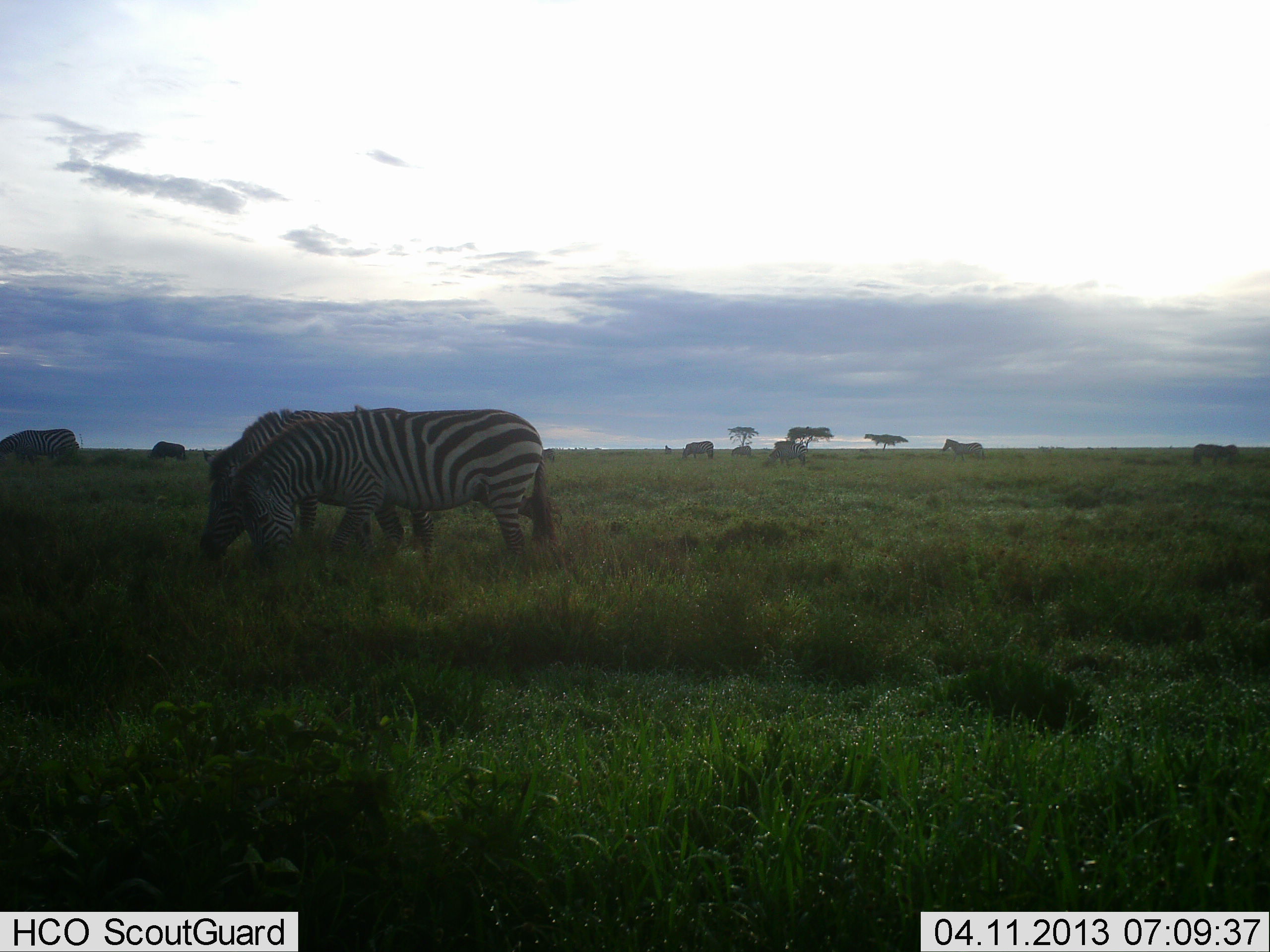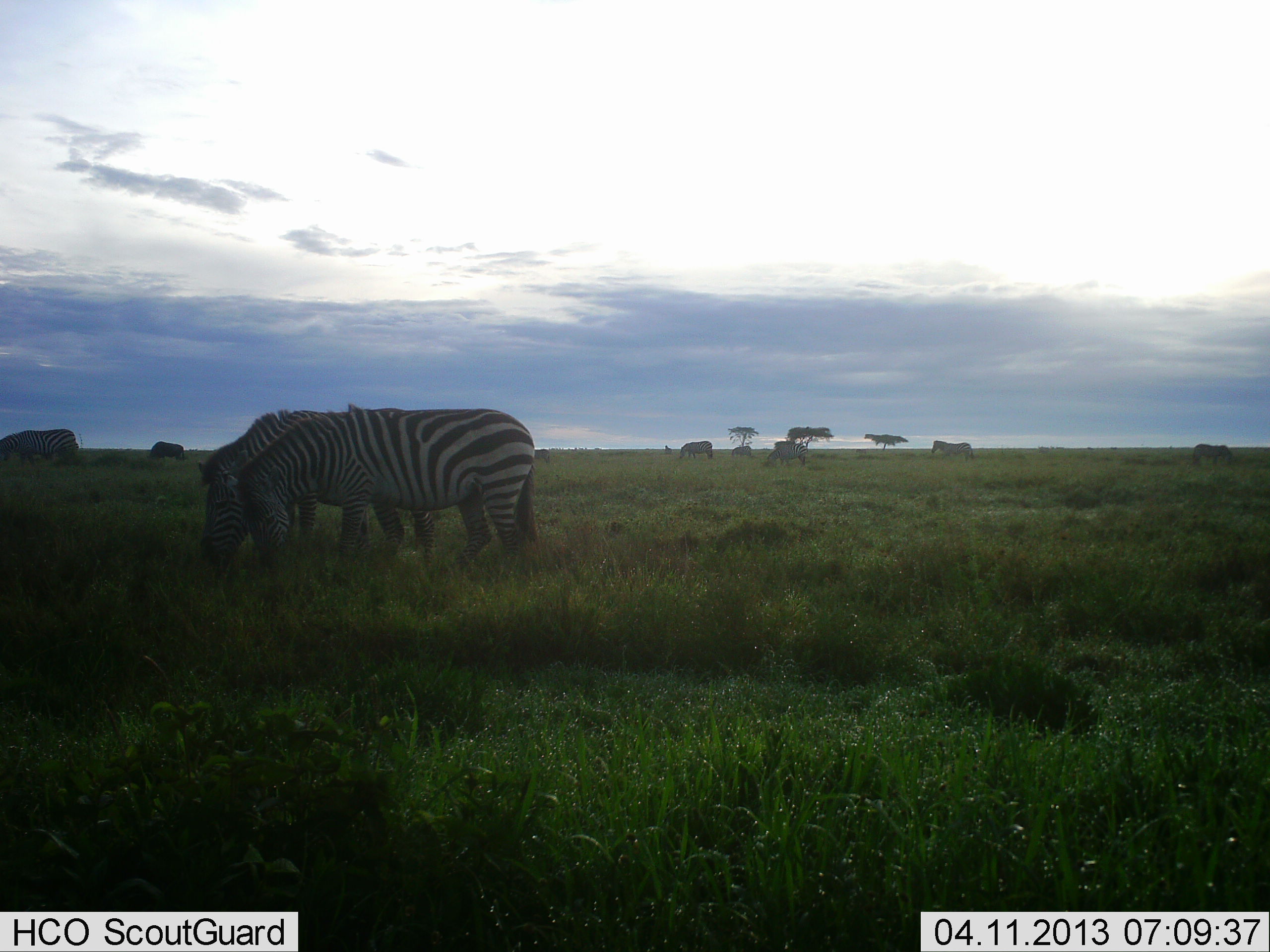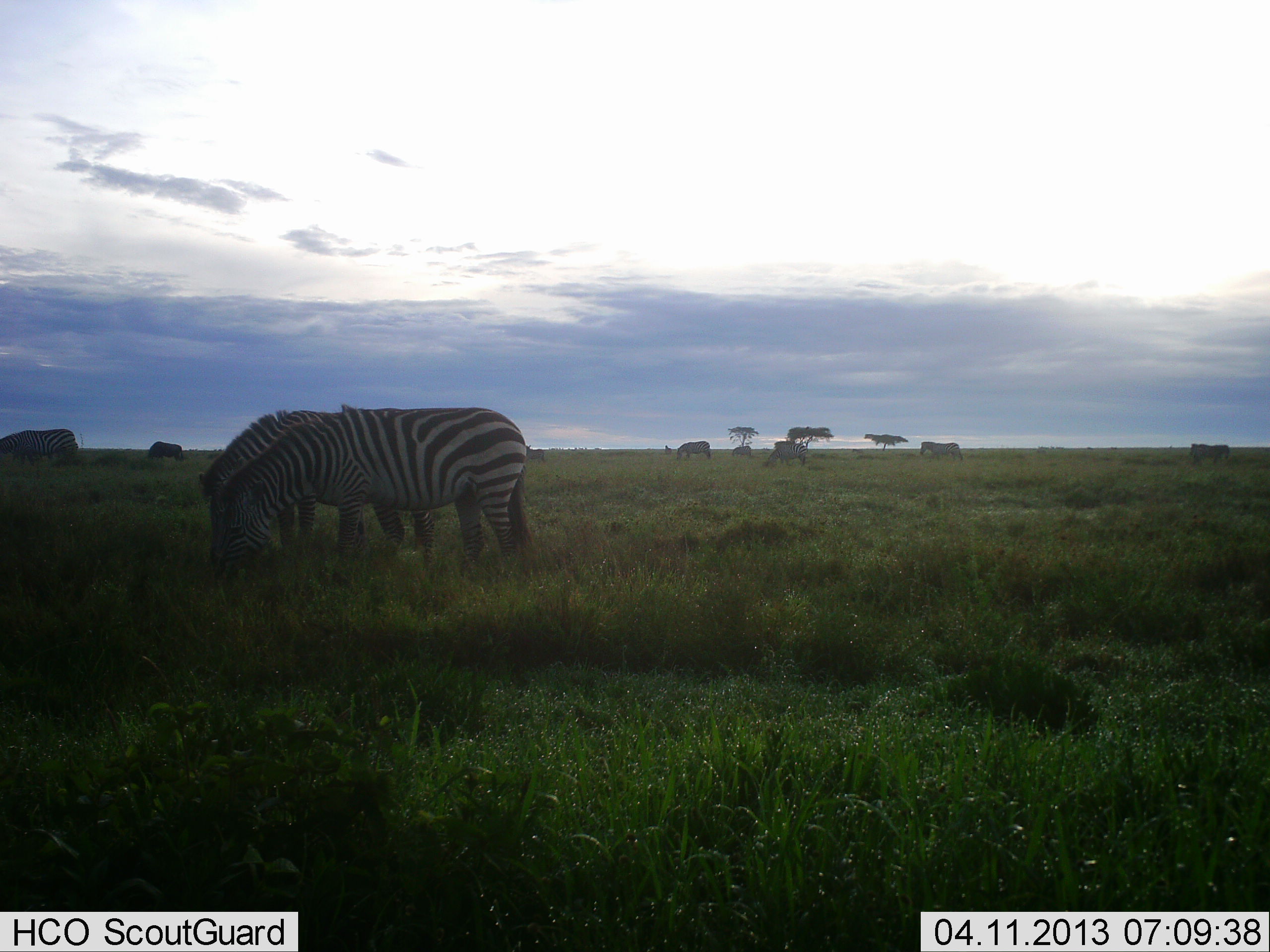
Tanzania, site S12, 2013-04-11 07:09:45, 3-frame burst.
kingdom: Animalia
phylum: Chordata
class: Mammalia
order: Perissodactyla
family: Equidae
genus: Equus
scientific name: Equus quagga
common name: plains zebra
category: zebra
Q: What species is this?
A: Zebra (plains zebra) (Equus quagga).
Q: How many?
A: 8.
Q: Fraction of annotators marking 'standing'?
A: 32%.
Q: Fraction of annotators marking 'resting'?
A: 0%.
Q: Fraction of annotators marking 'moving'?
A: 26%.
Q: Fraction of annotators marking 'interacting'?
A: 5%.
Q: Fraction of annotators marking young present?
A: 0%.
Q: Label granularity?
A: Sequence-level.